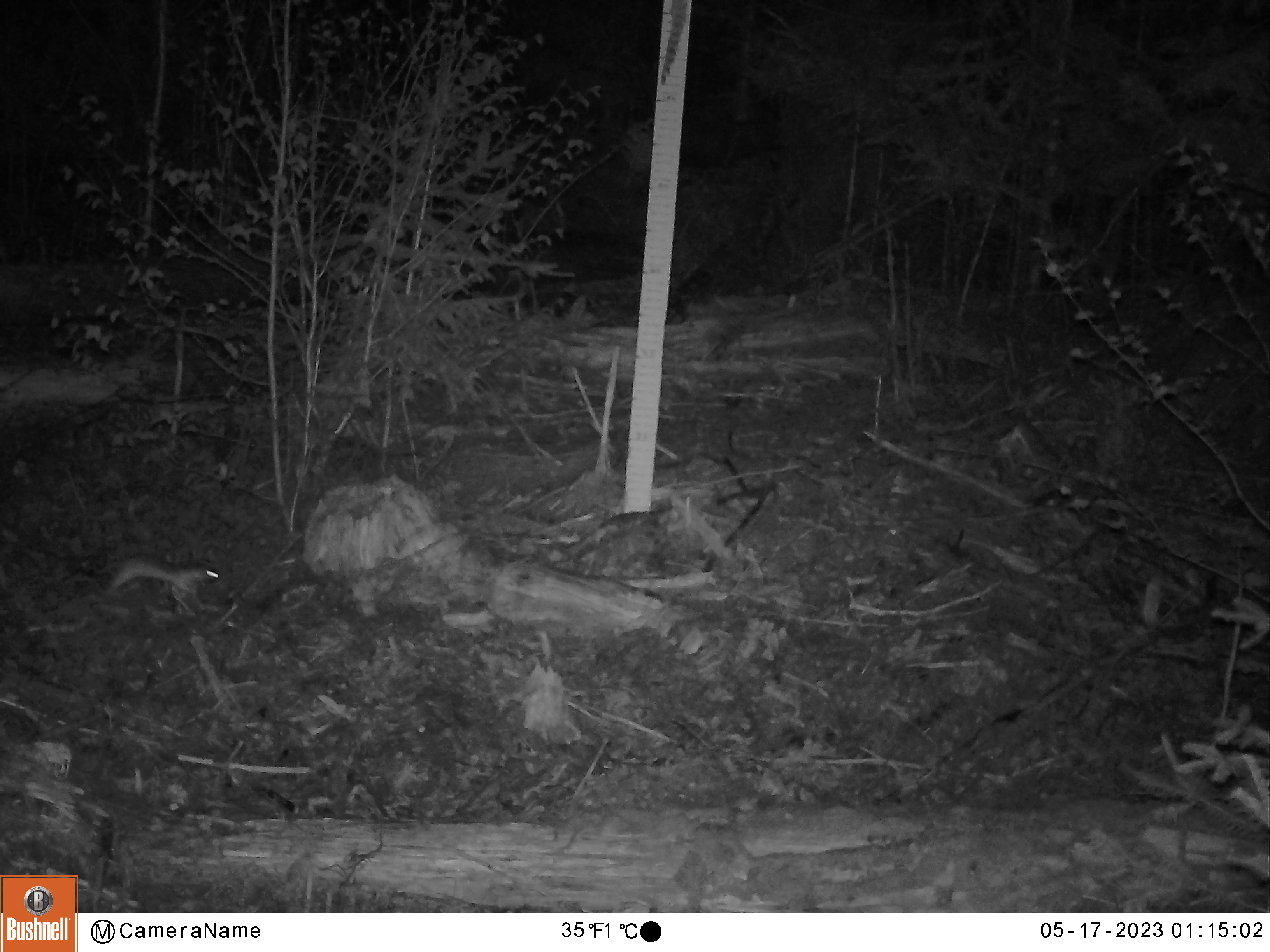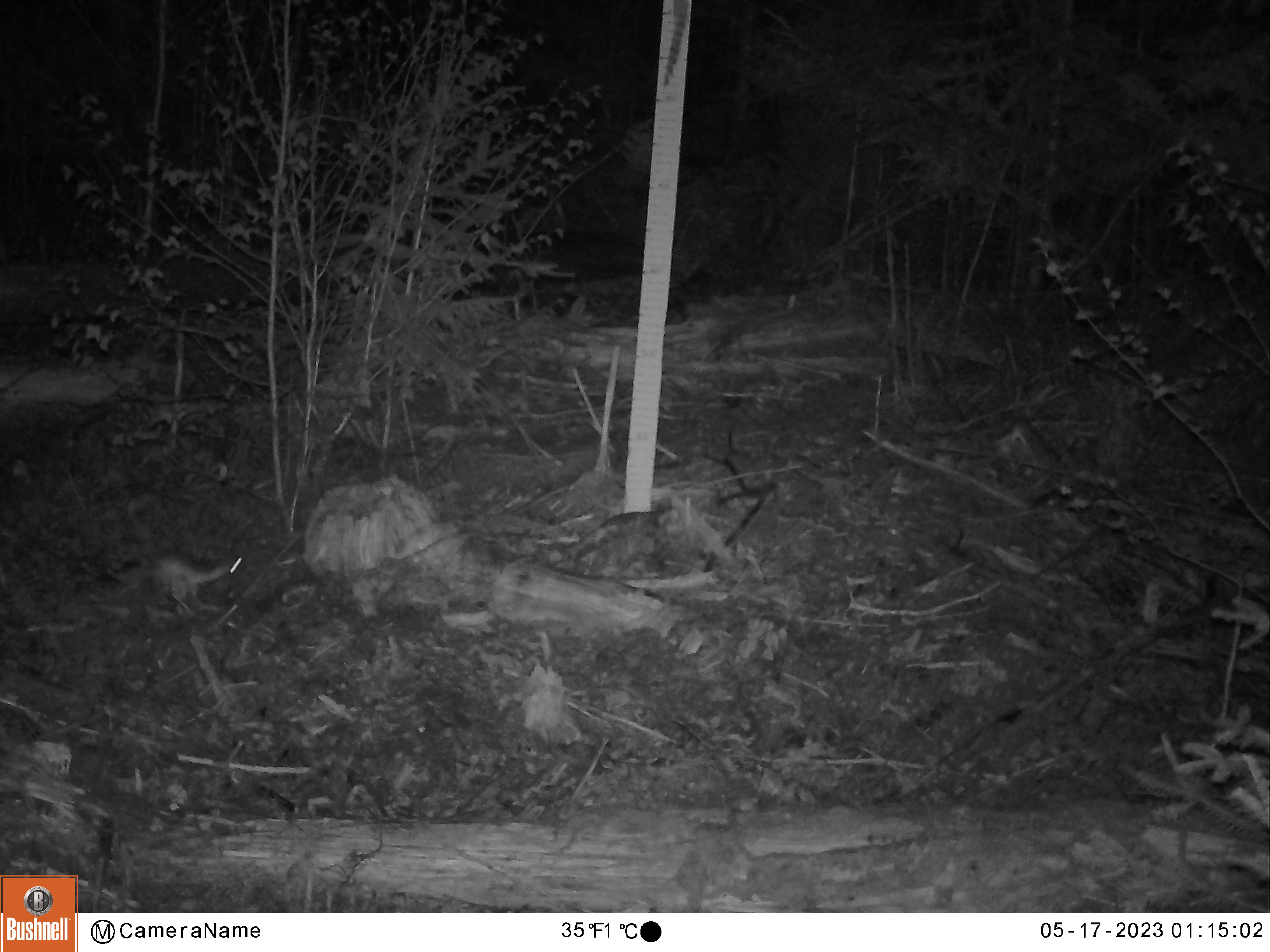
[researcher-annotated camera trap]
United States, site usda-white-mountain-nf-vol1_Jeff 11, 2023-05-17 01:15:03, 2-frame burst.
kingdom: Animalia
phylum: Chordata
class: Mammalia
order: Carnivora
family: Mustelidae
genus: Mustela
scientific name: Mustela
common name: weasel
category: weasel sp.